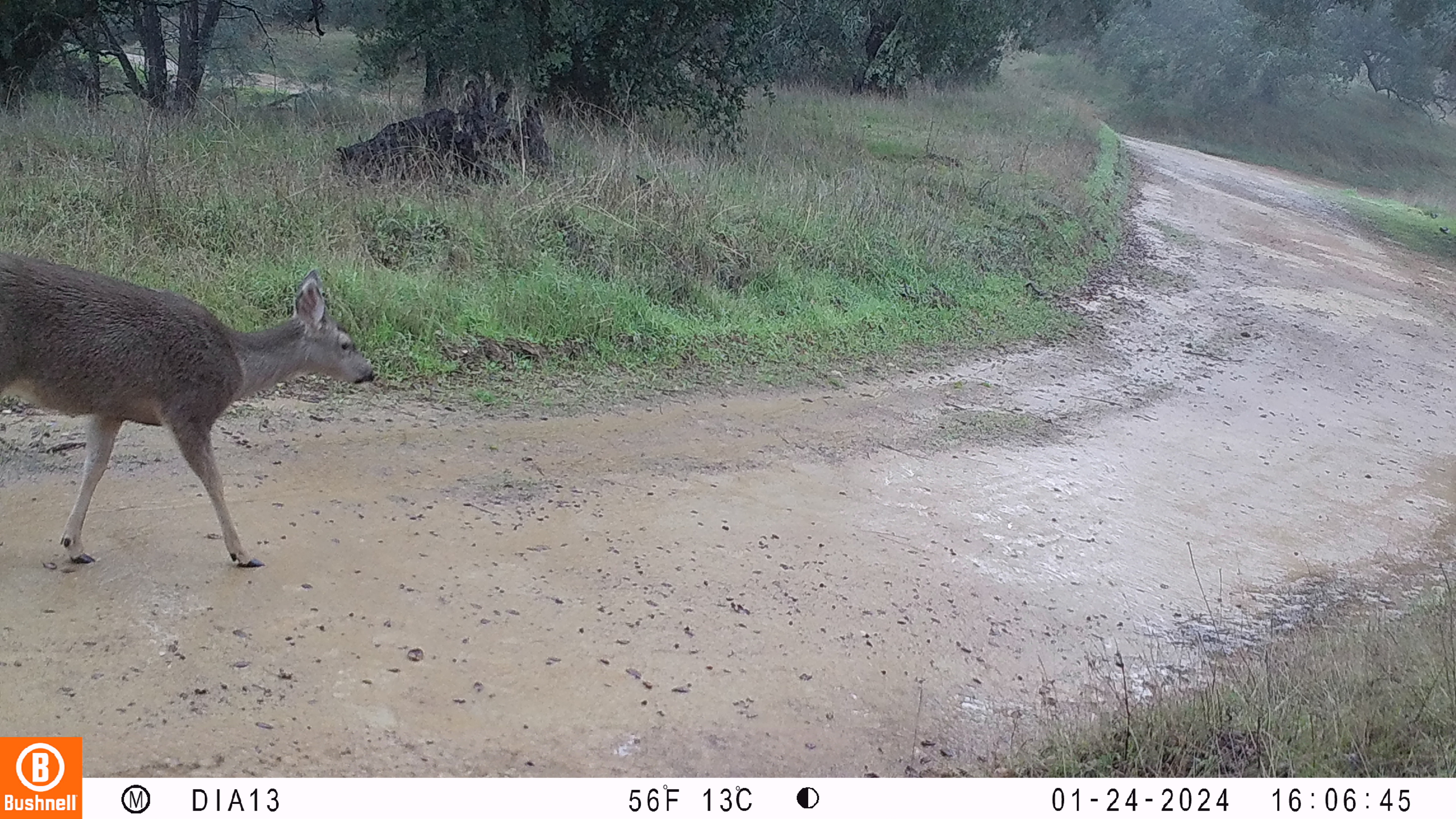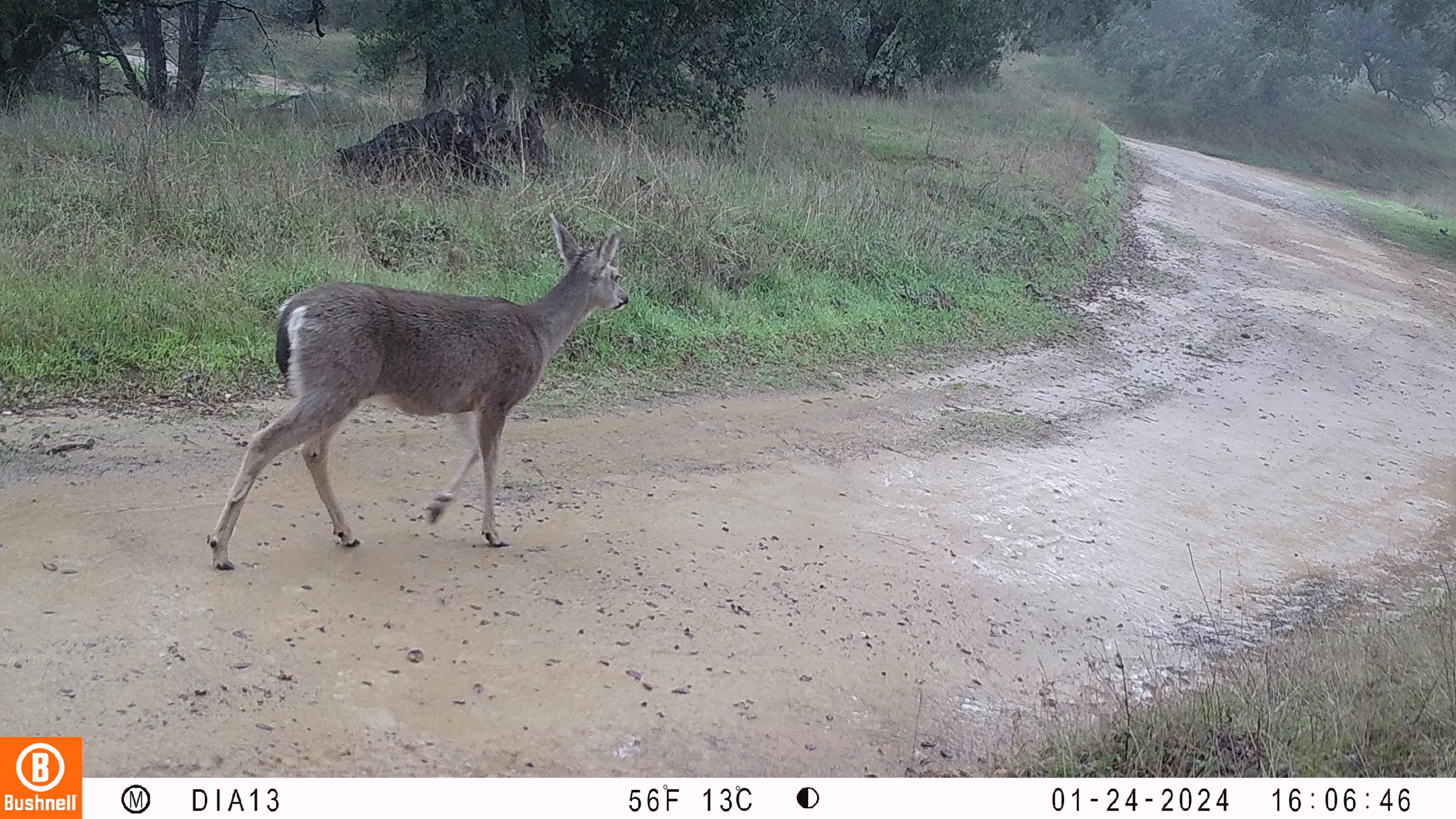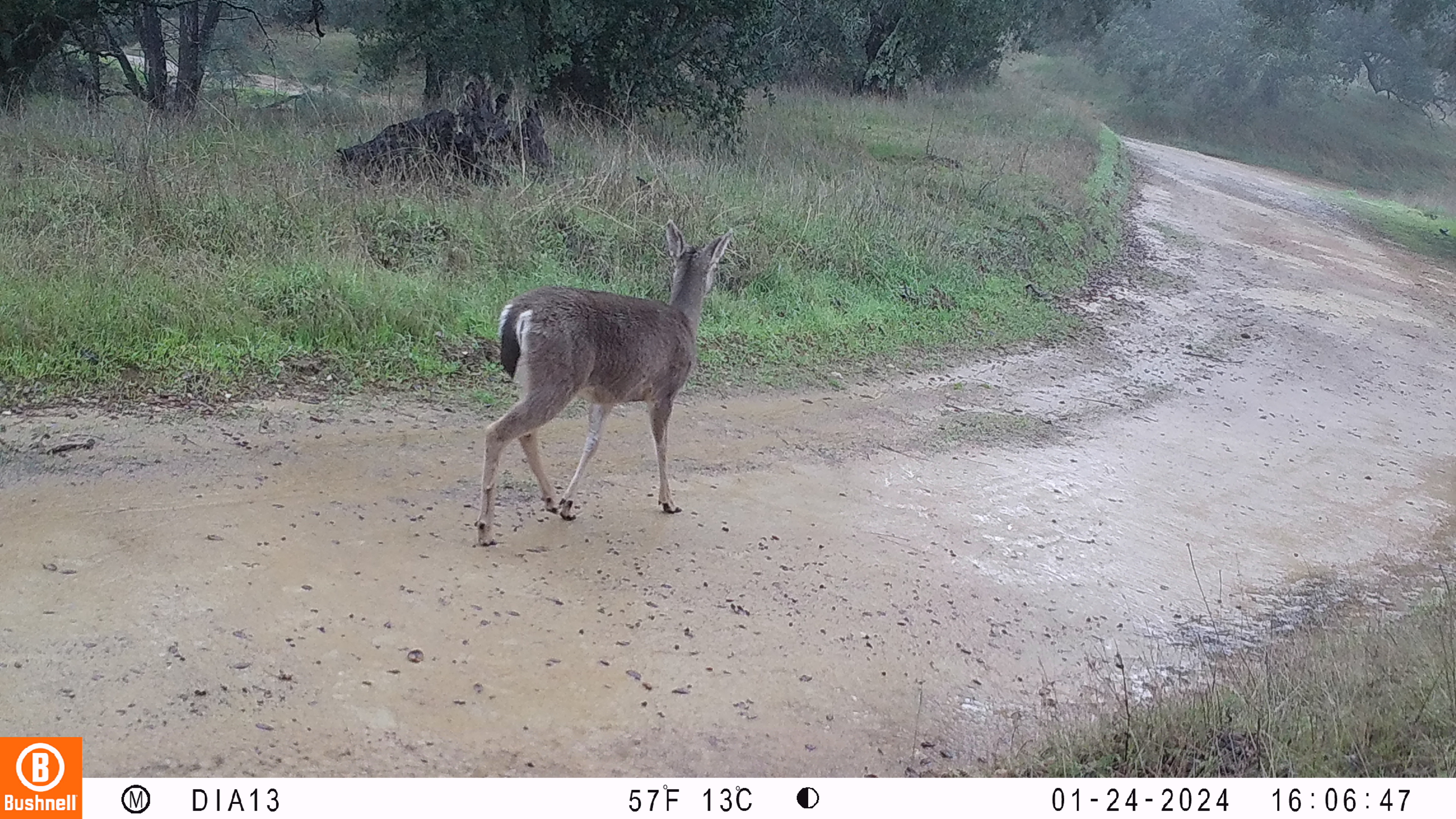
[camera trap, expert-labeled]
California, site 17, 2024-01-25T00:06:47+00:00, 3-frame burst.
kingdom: Animalia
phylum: Chordata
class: Mammalia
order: Artiodactyla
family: Cervidae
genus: Odocoileus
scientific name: Odocoileus hemionus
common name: mule deer